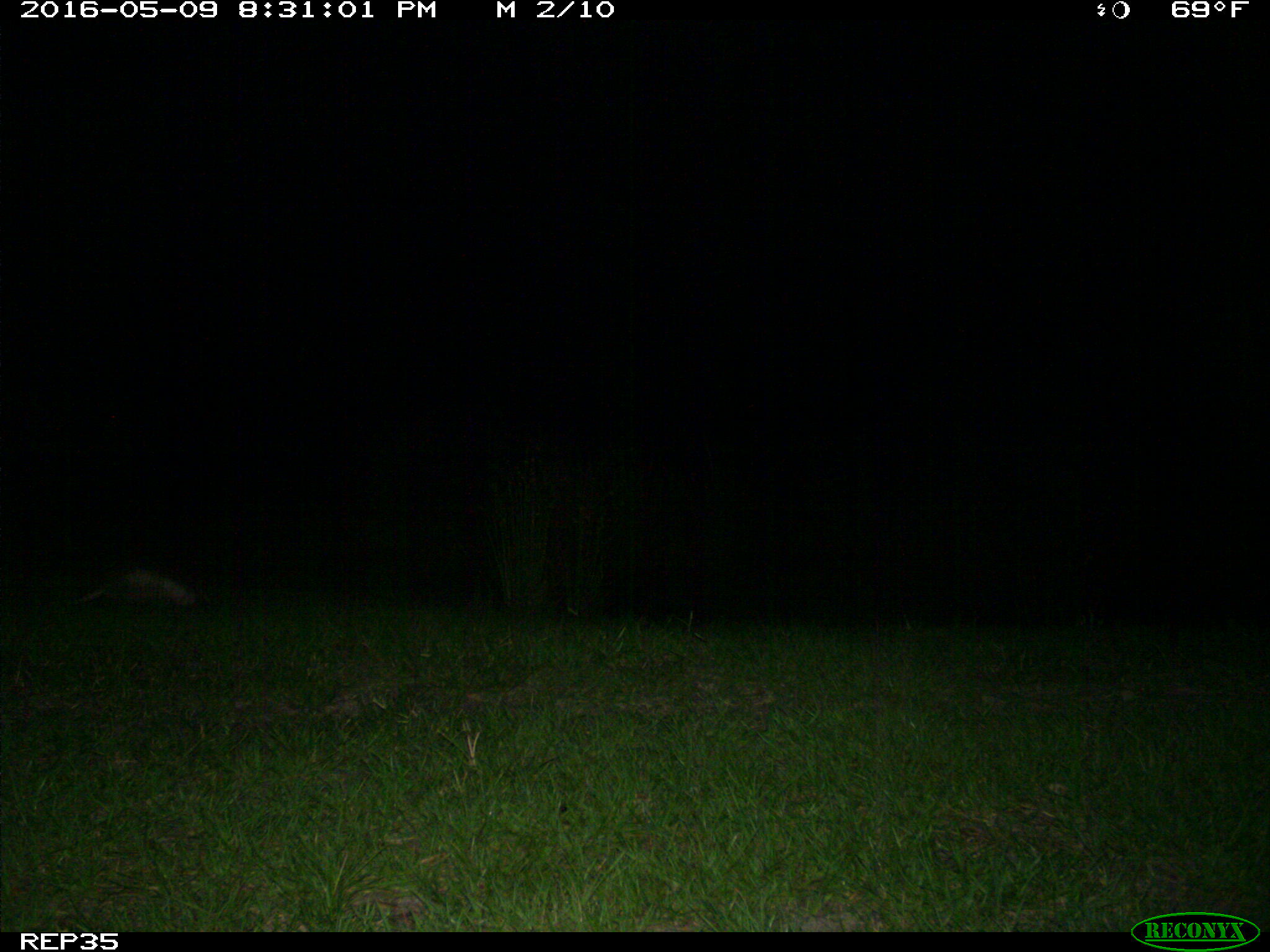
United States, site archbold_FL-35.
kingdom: Animalia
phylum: Chordata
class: Mammalia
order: Cingulata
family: Dasypodidae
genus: Dasypus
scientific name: Dasypus novemcinctus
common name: nine-banded armadillo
Dasypus novemcinctus (nine-banded armadillo).